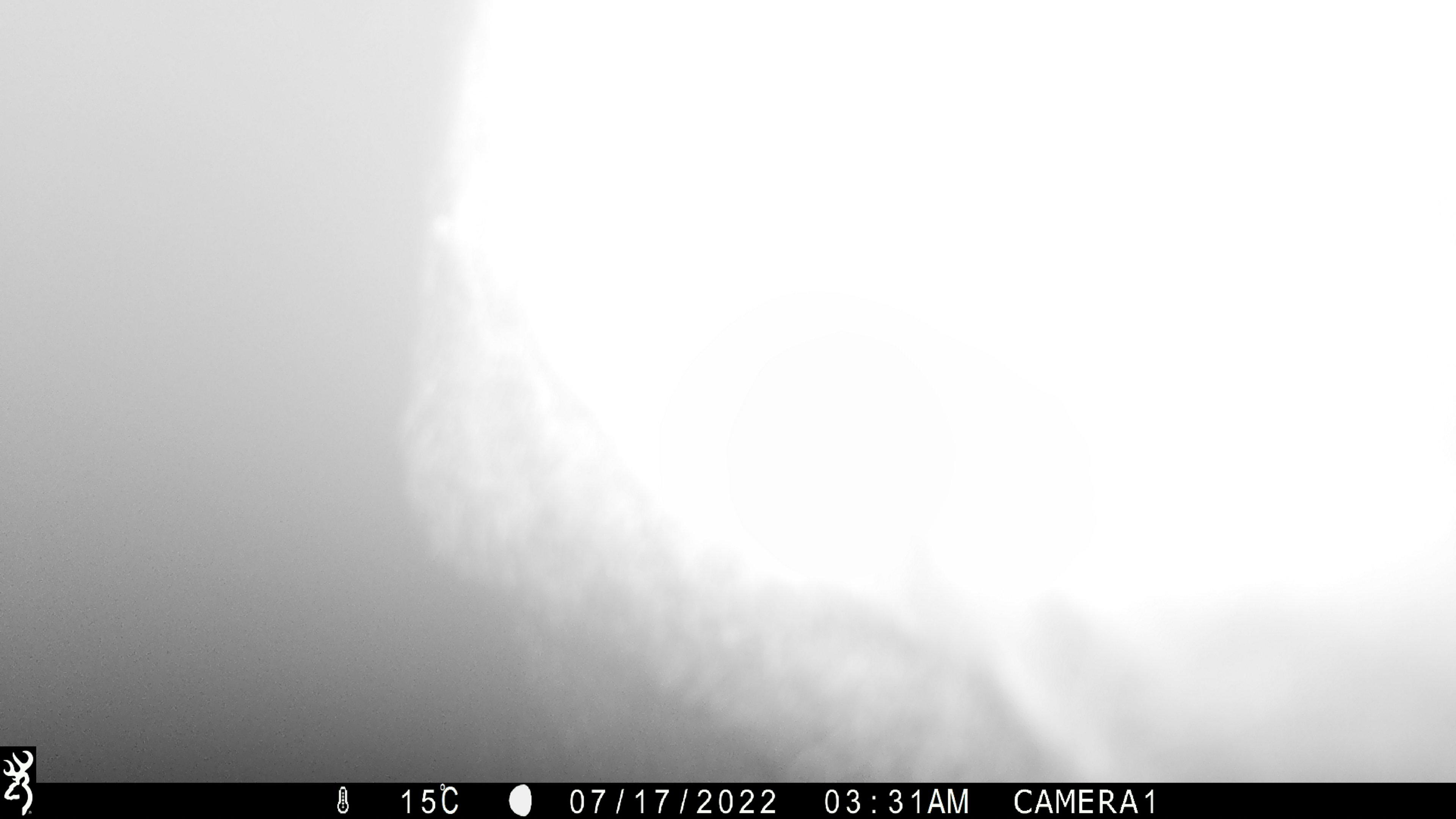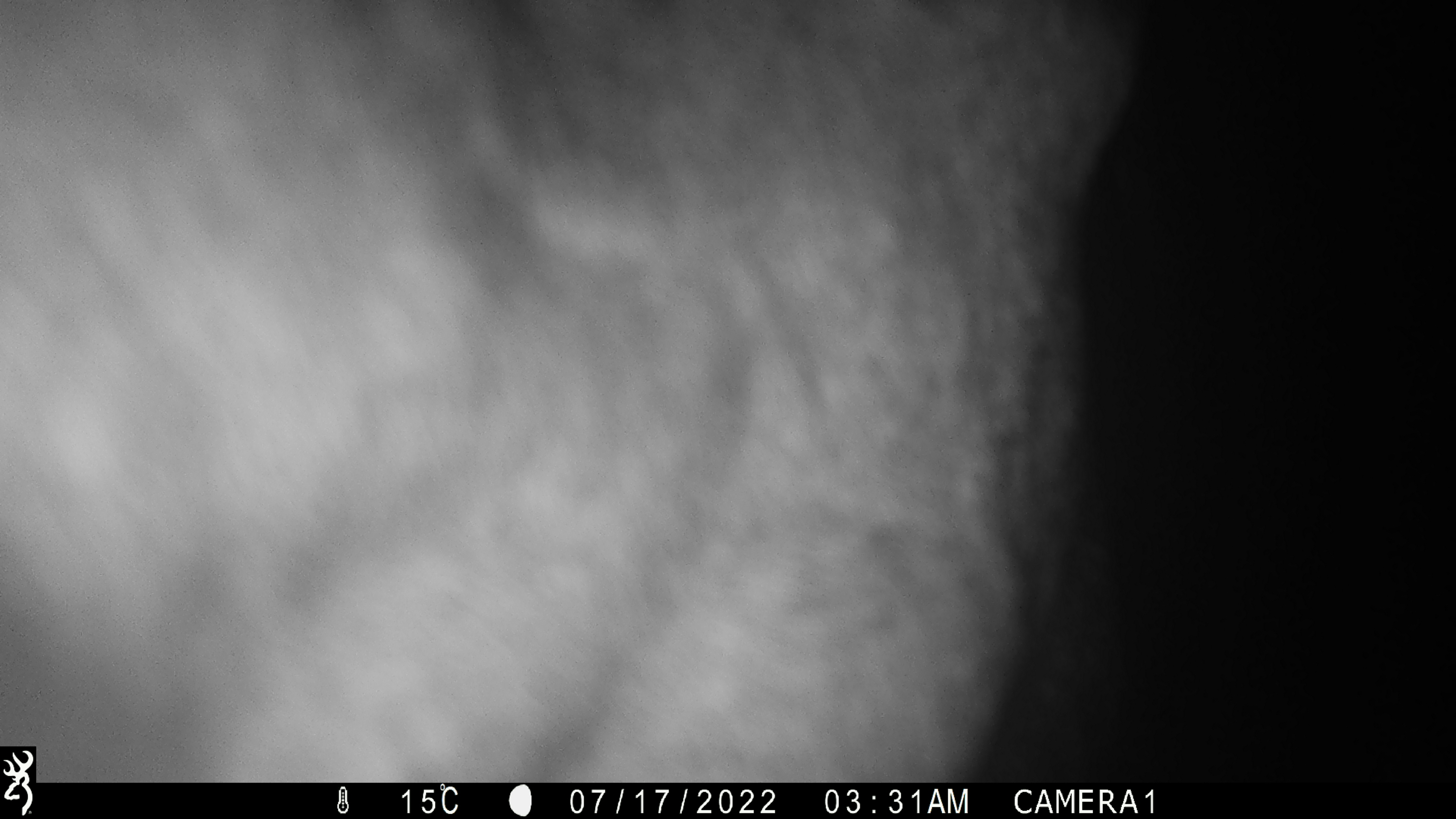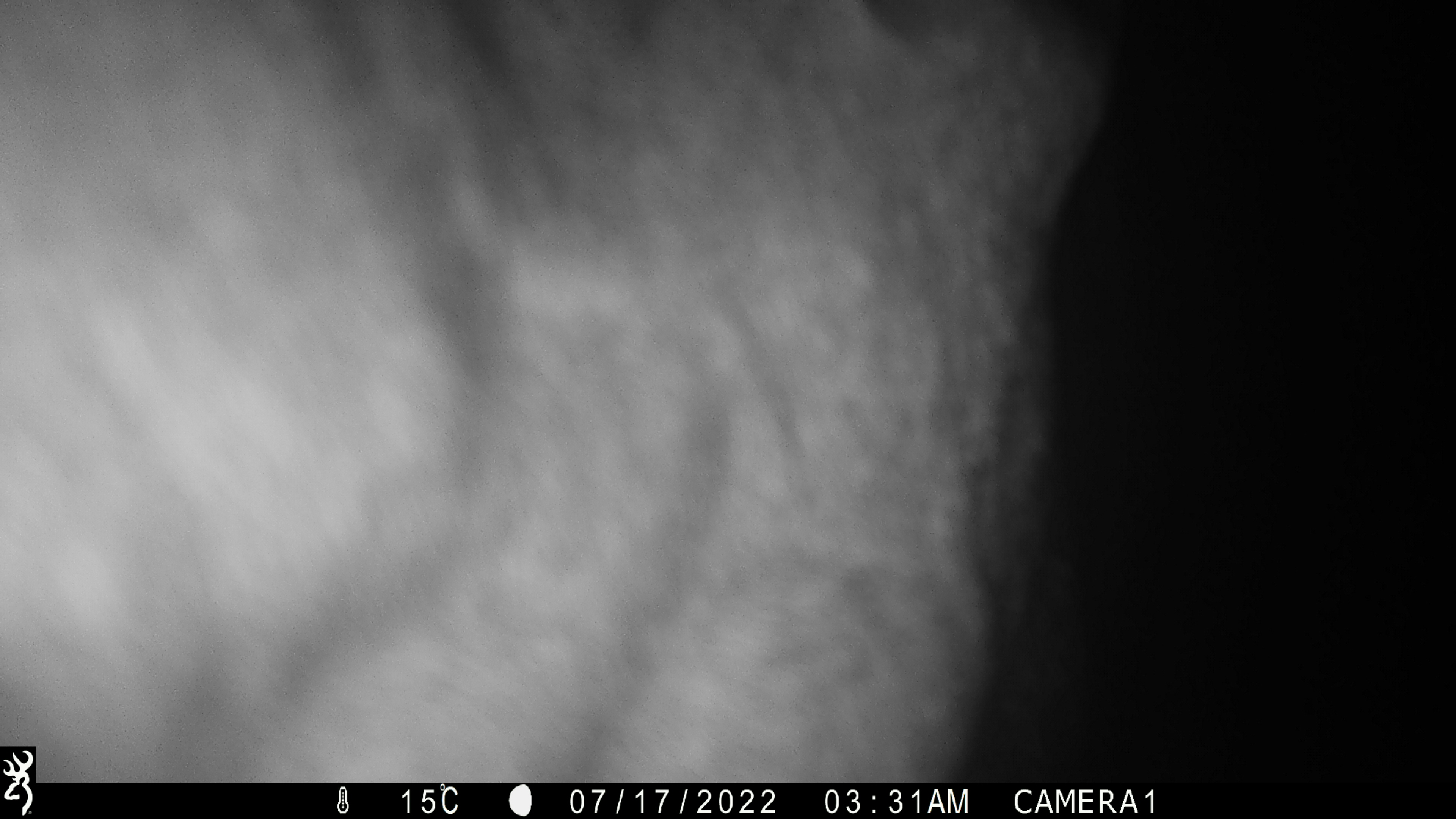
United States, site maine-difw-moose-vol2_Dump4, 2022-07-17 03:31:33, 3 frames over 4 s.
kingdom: Animalia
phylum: Chordata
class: Mammalia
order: Artiodactyla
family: Cervidae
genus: Alces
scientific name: Alces alces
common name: moose